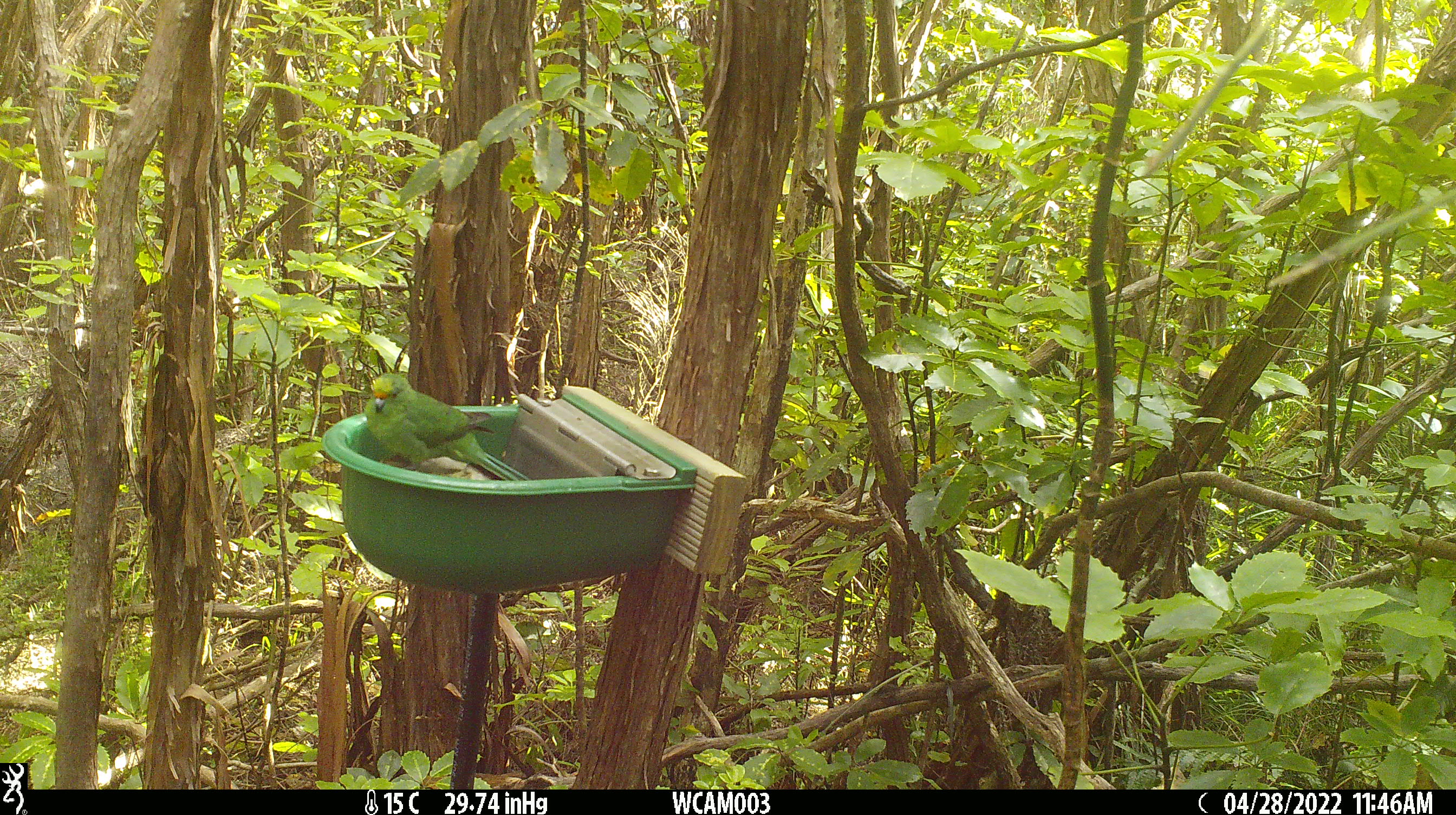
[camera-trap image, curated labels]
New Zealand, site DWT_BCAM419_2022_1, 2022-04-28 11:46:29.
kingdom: Animalia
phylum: Chordata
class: Aves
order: Psittaciformes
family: Psittaculidae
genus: Cyanoramphus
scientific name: Cyanoramphus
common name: parakeet